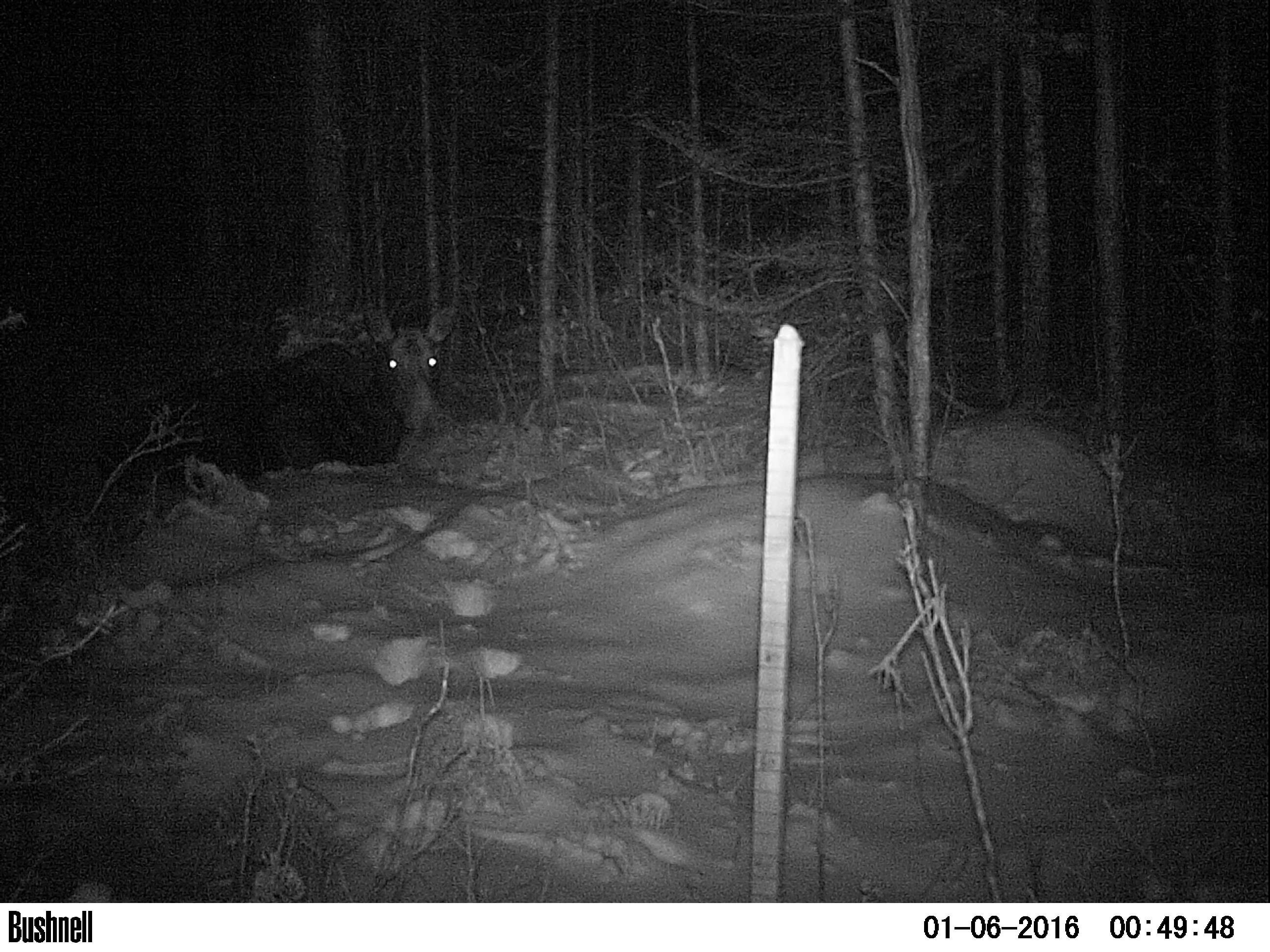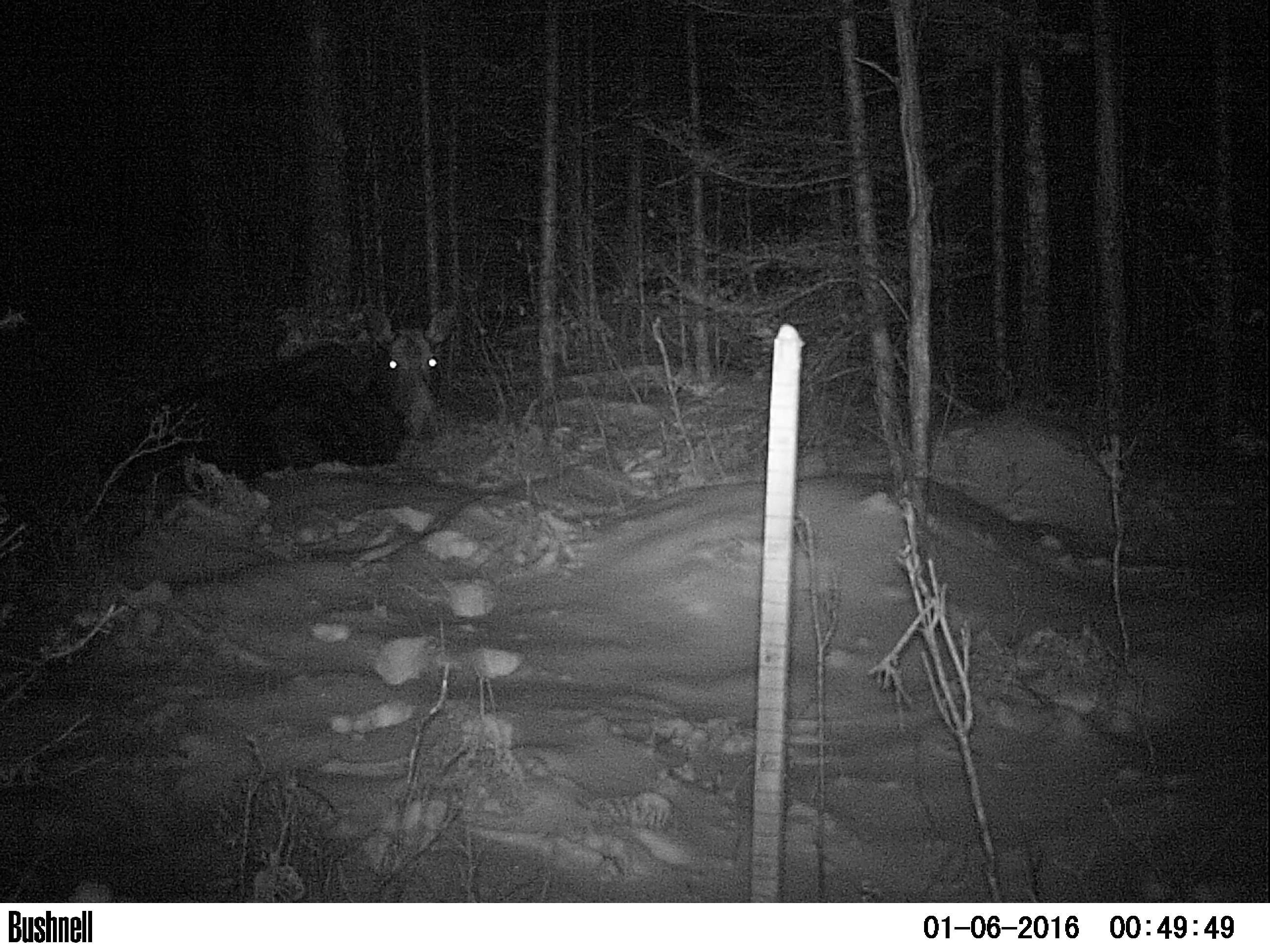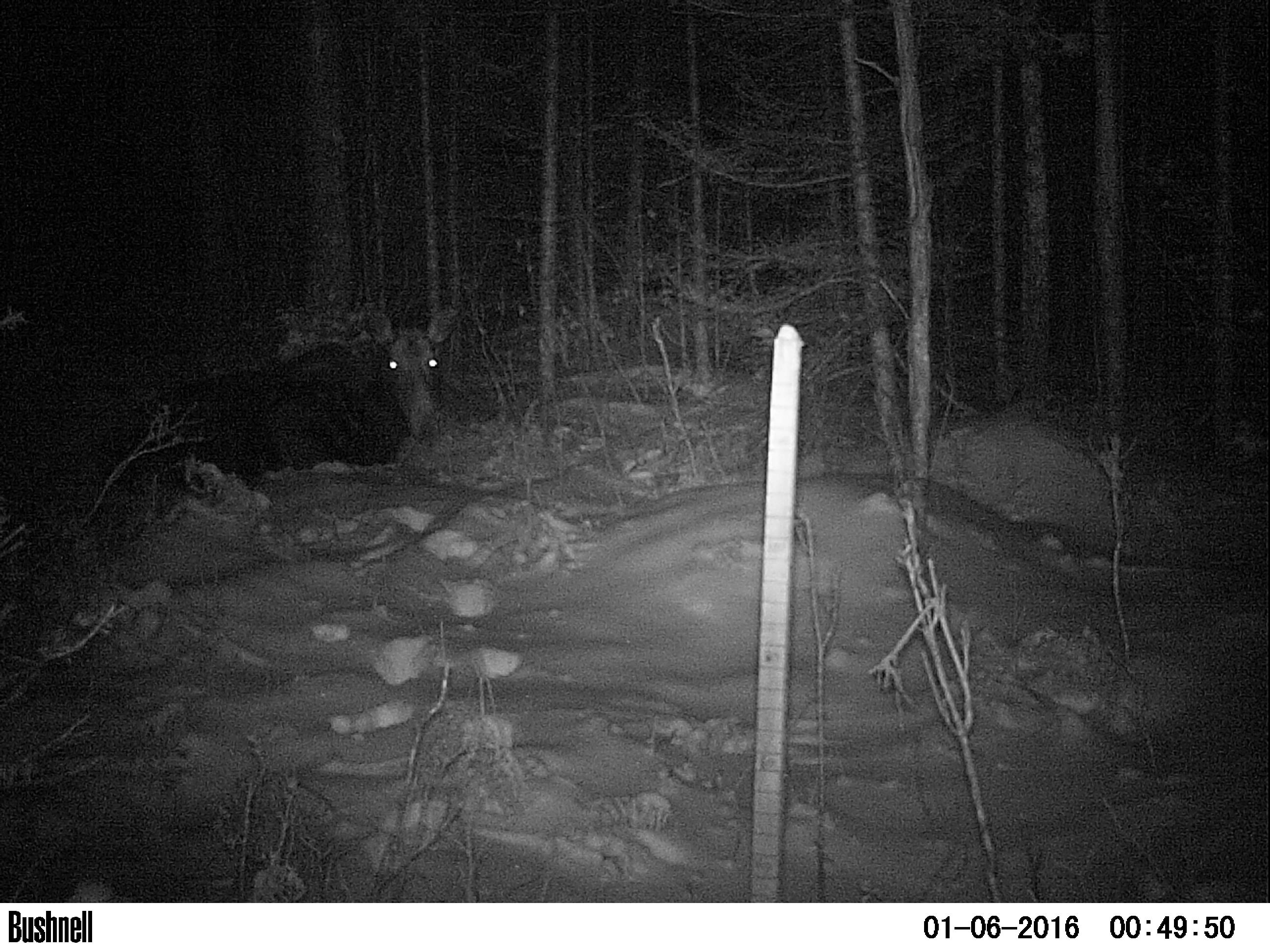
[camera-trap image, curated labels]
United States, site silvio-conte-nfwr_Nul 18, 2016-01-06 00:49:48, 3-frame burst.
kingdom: Animalia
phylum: Chordata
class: Mammalia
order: Artiodactyla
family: Cervidae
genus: Alces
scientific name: Alces alces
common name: moose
Moose (Alces alces).